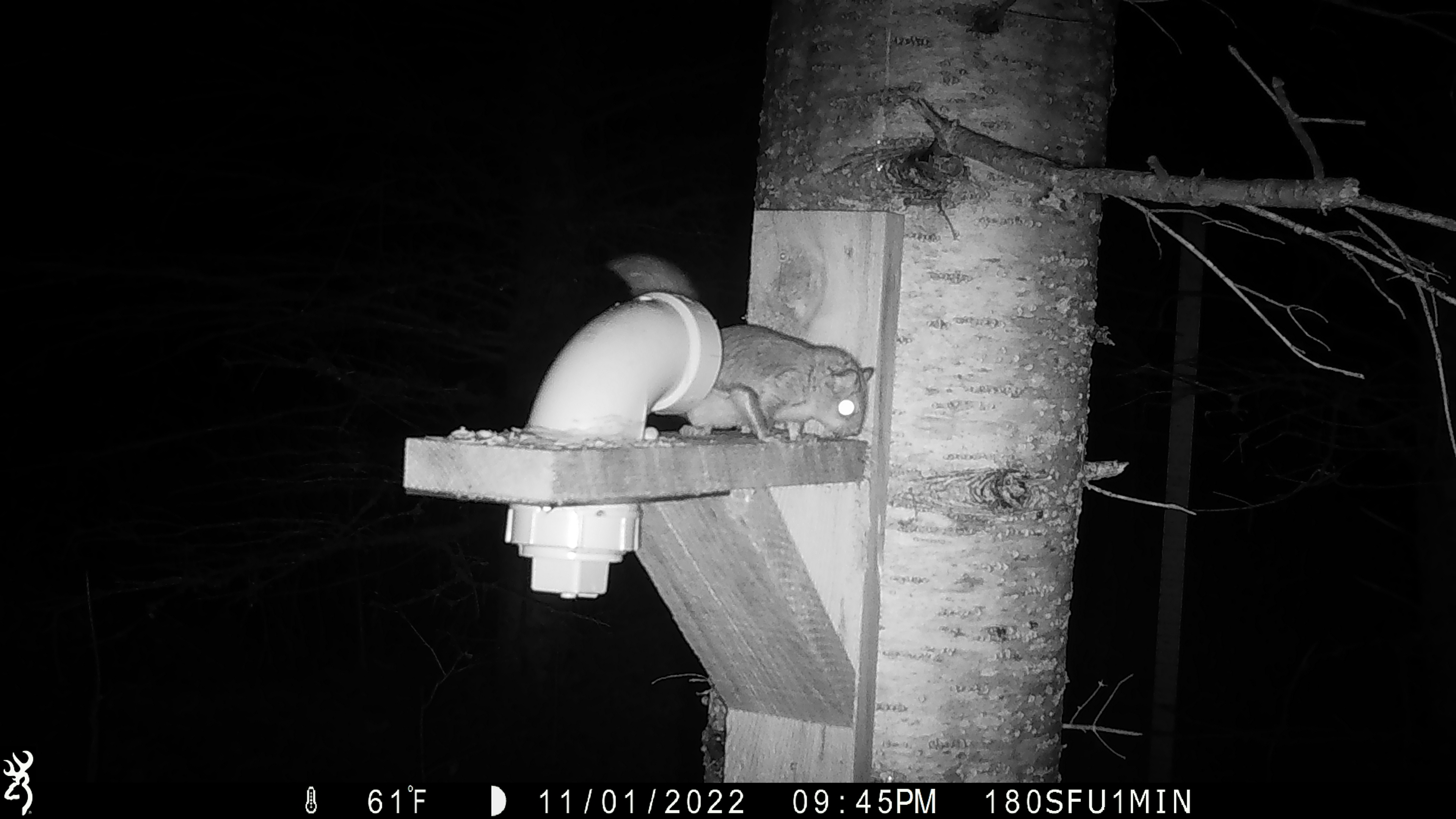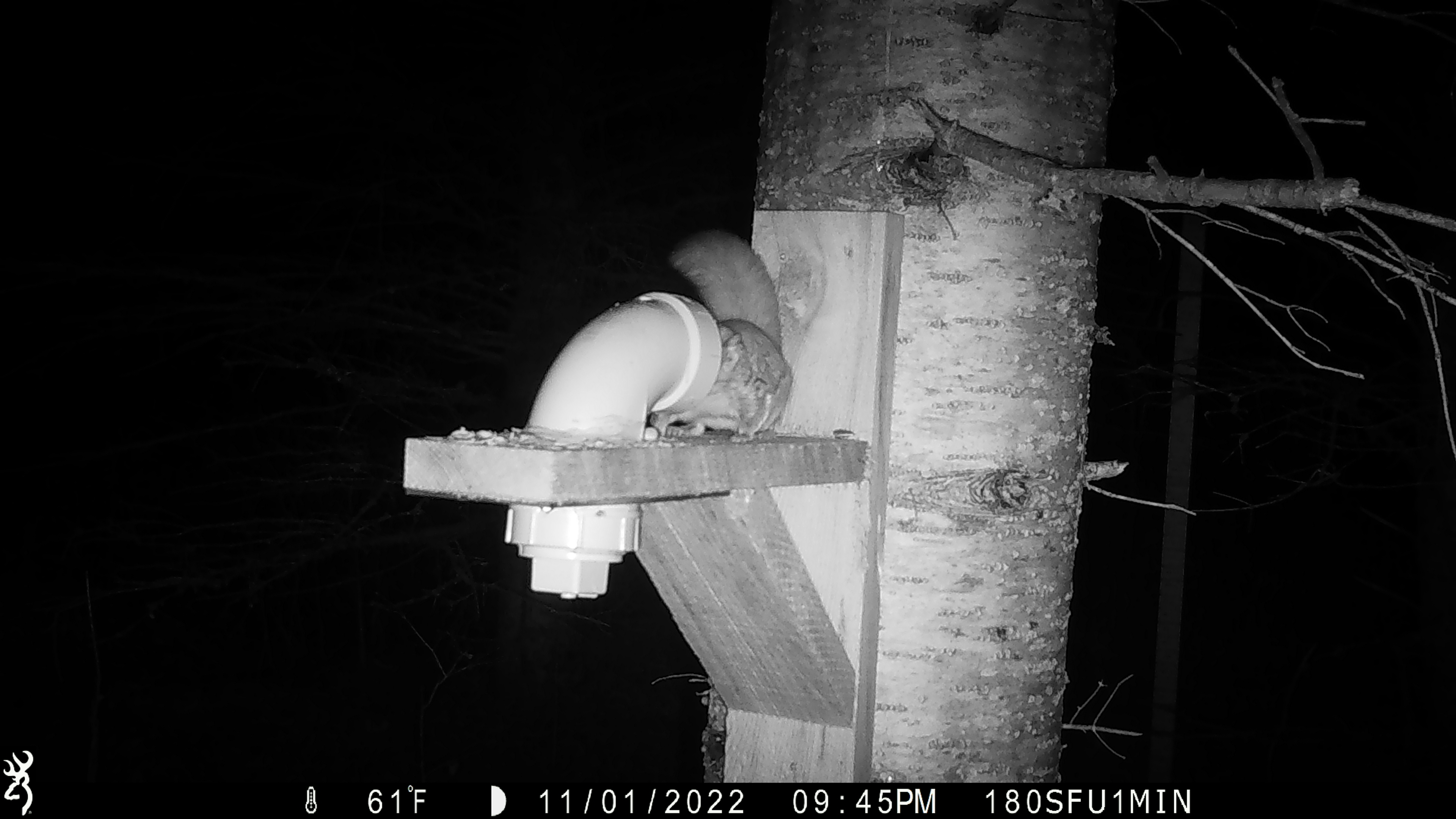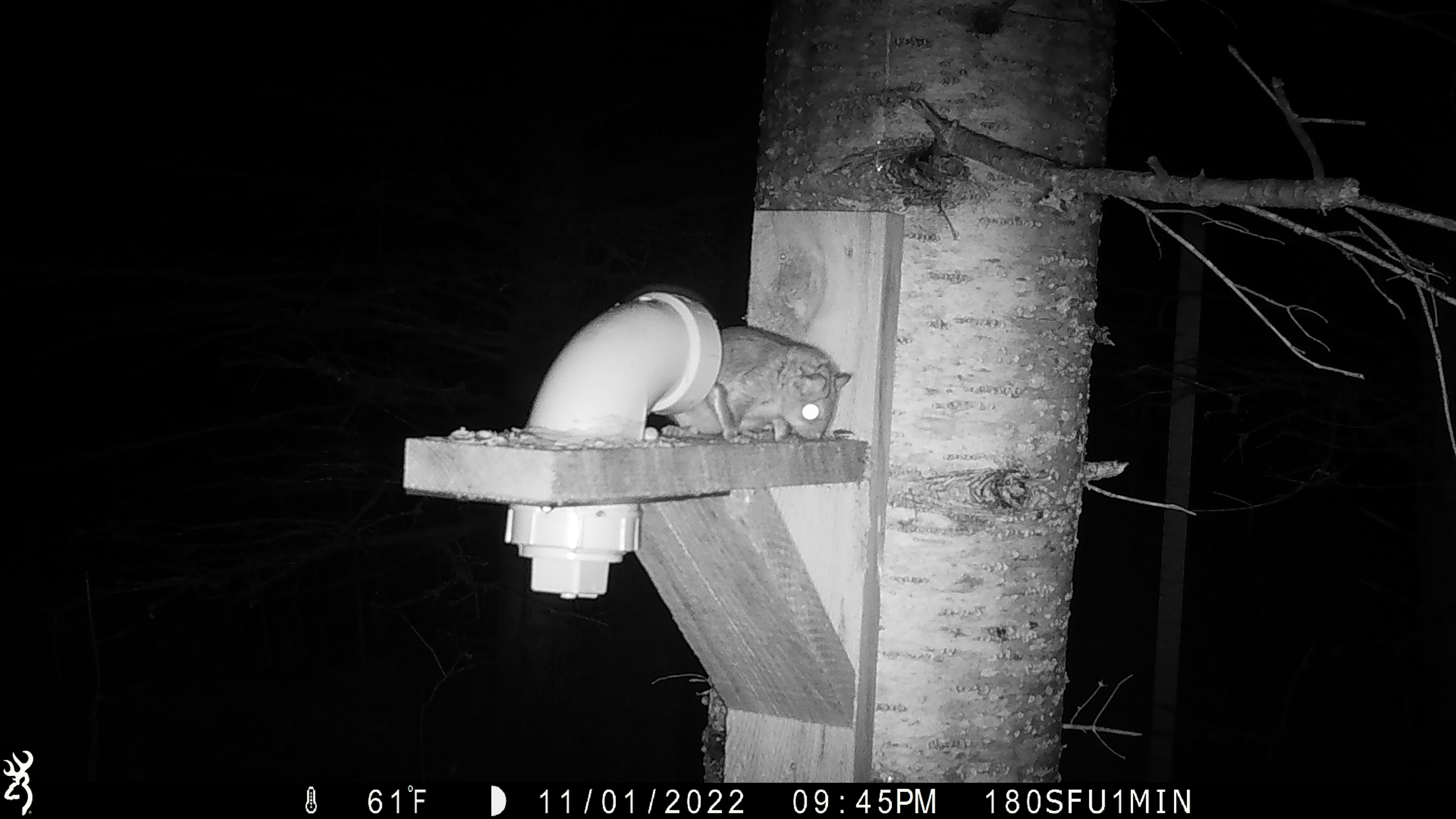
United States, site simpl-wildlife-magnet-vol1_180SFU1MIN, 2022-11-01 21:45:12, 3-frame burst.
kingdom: Animalia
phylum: Chordata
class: Mammalia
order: Rodentia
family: Sciuridae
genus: Glaucomys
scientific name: Glaucomys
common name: flying squirrel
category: flying squirrel sp.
Flying squirrel sp. (flying squirrel) (Glaucomys).